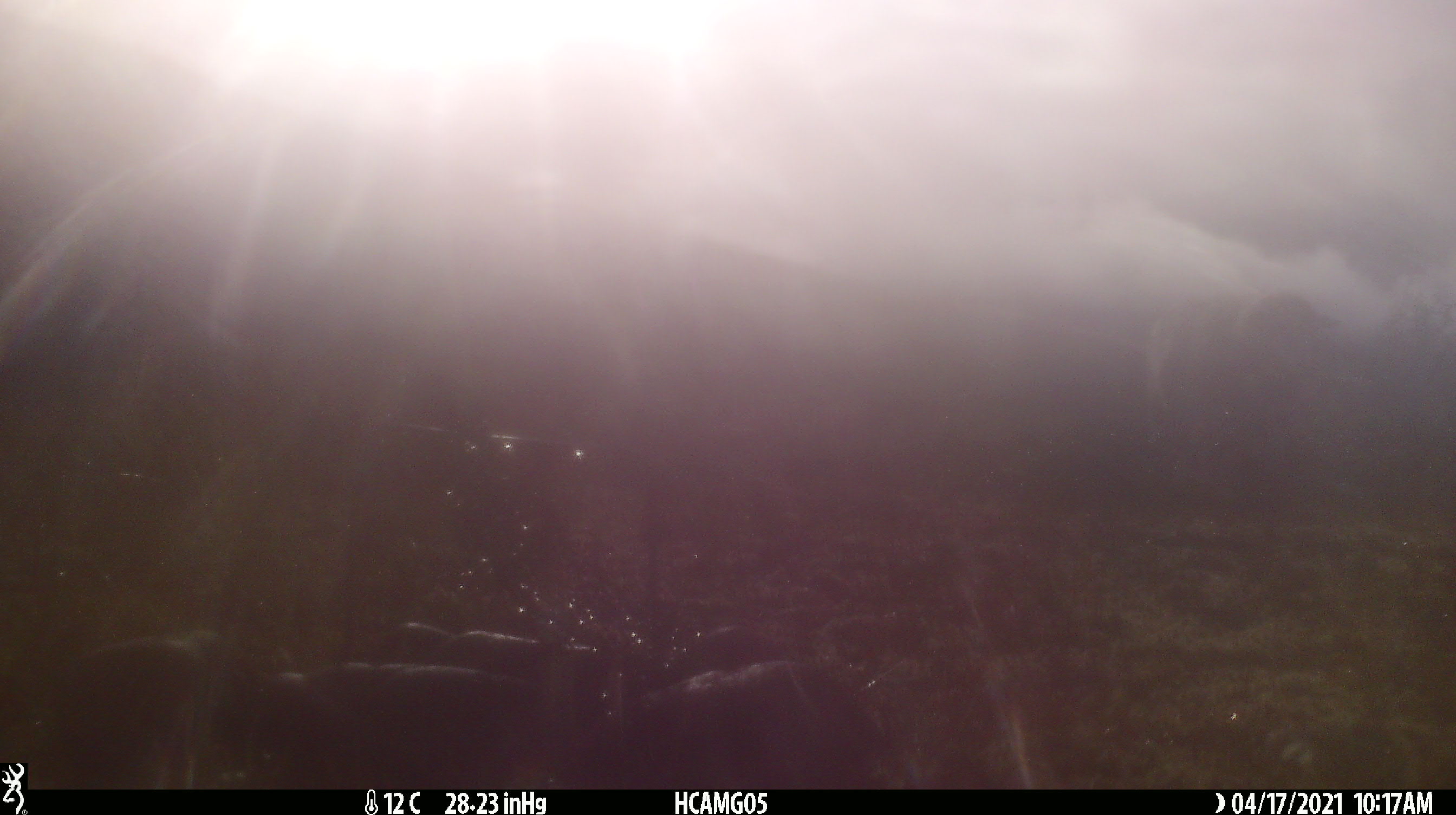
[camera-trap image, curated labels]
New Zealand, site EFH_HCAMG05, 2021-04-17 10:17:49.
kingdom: Animalia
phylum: Chordata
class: Mammalia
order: Artiodactyla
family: Bovidae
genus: Ovis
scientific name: Ovis aries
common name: domestic sheep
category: sheep